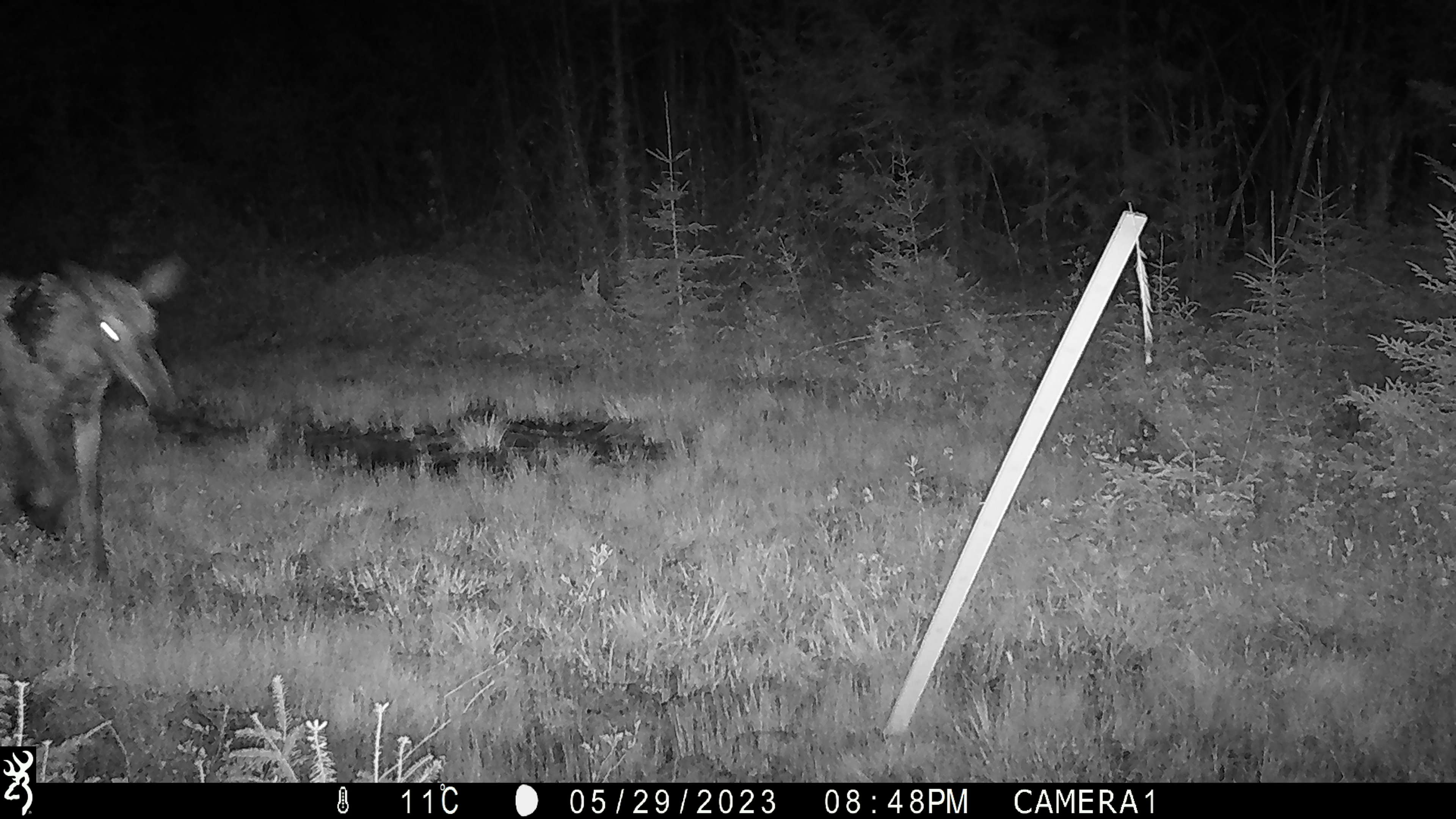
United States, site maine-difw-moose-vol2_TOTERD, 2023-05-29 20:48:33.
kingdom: Animalia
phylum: Chordata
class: Mammalia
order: Artiodactyla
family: Cervidae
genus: Alces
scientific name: Alces alces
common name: moose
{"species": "moose (Alces alces)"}